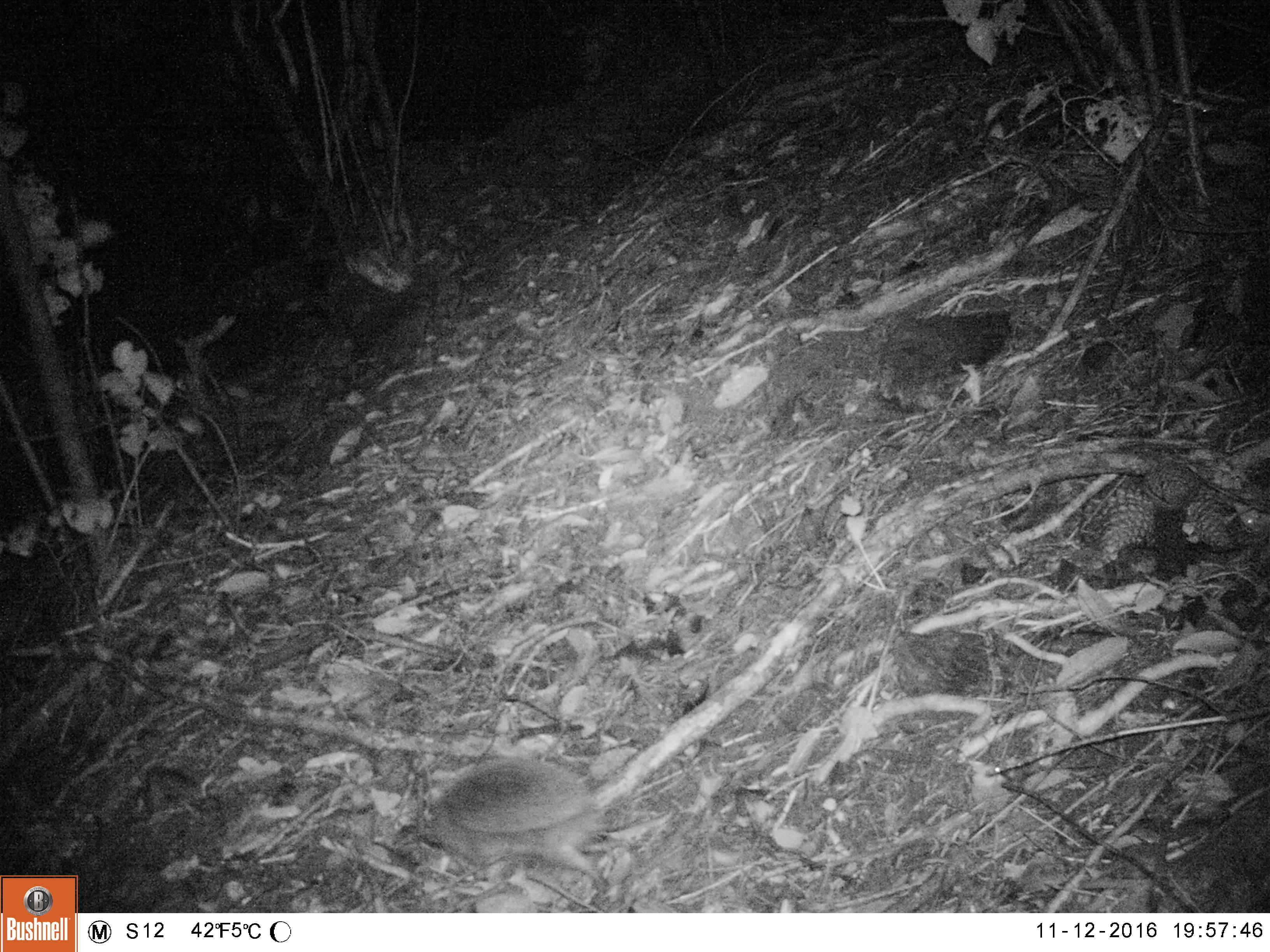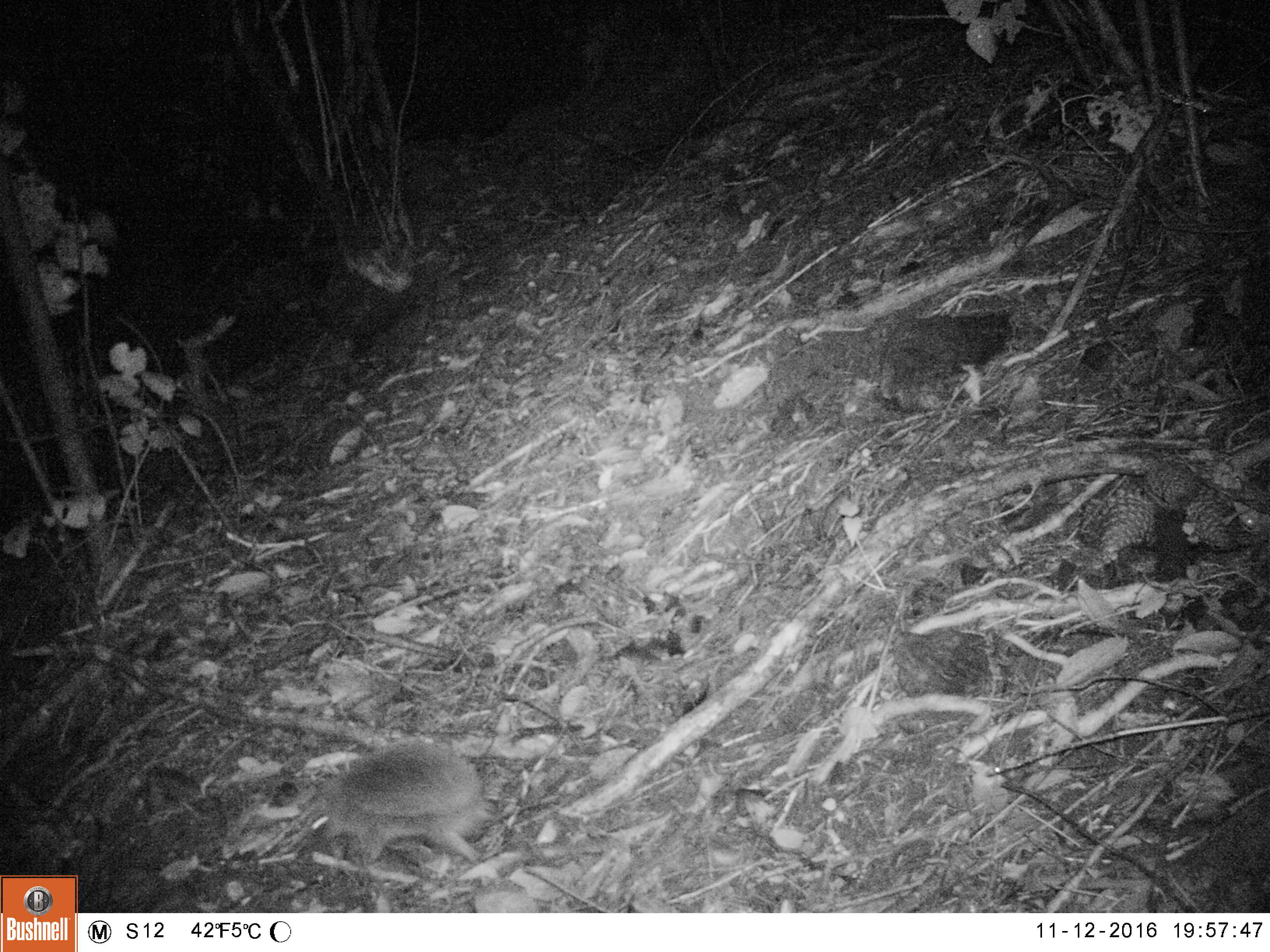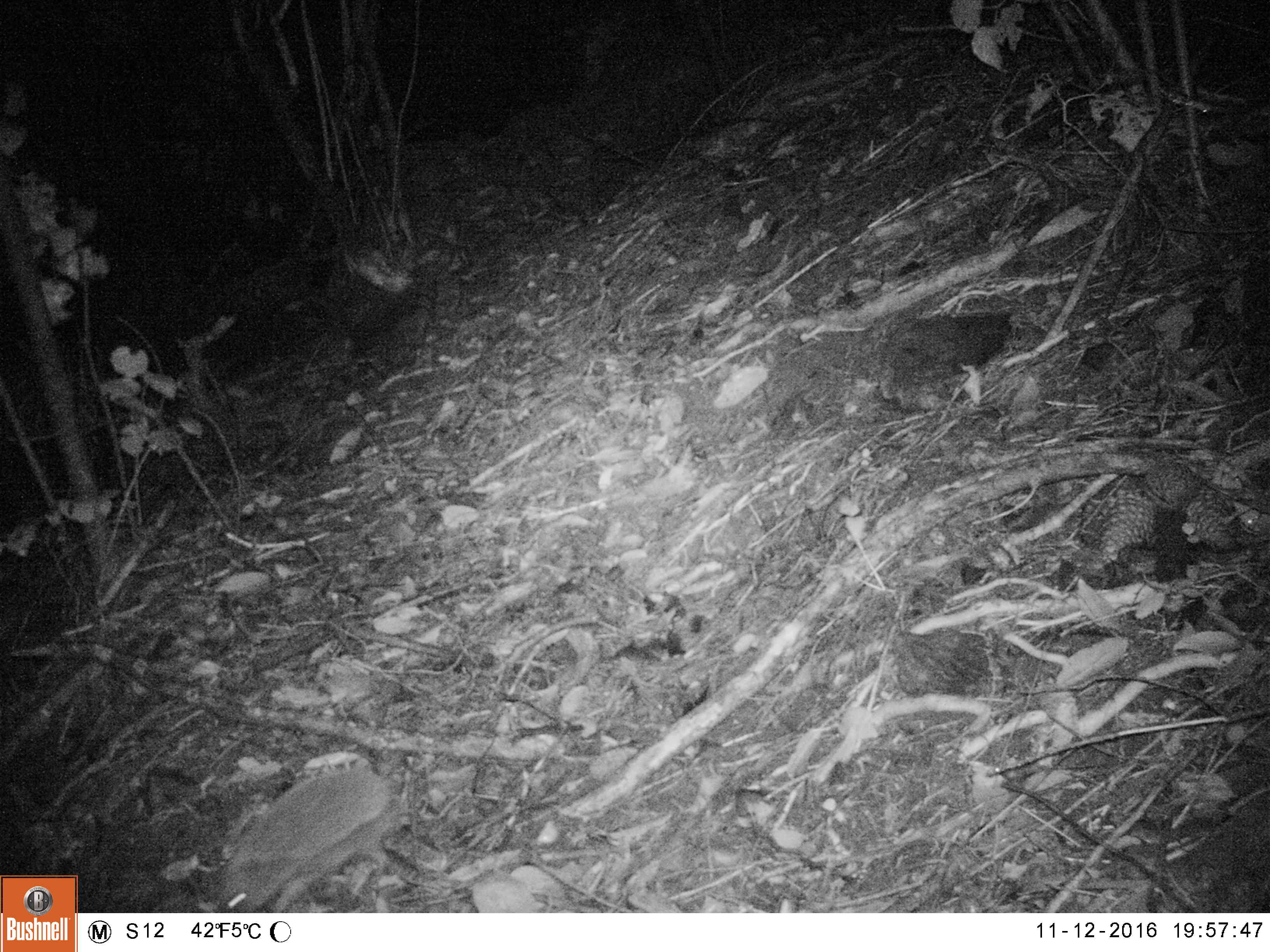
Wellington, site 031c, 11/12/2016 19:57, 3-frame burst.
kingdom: Animalia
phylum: Chordata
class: Mammalia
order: Eulipotyphla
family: Erinaceidae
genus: Erinaceus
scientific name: Erinaceus europaeus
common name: hedgehog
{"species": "hedgehog (Erinaceus europaeus)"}